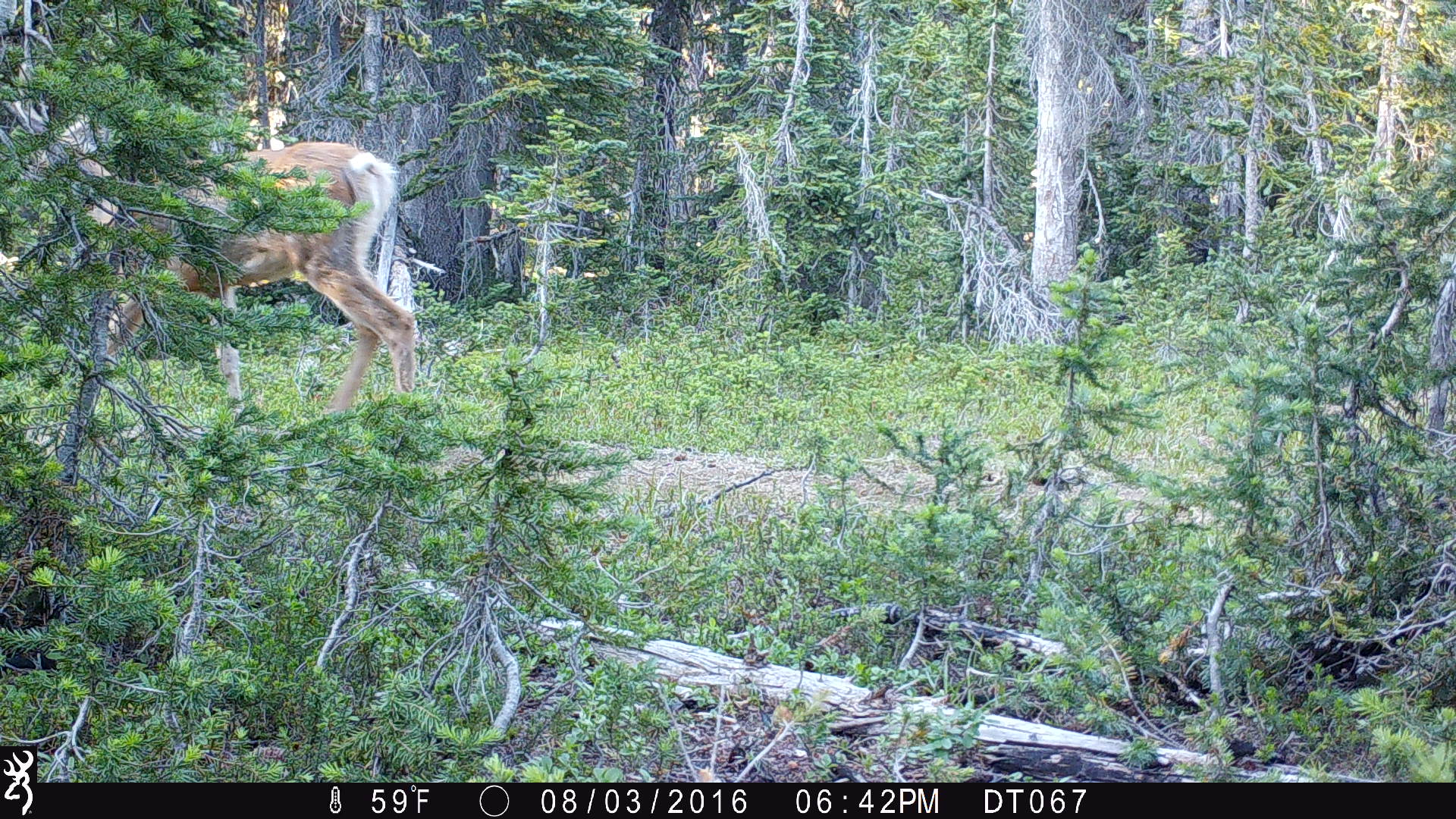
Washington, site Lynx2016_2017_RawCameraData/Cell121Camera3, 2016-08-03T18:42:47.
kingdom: Animalia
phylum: Chordata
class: Mammalia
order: Artiodactyla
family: Cervidae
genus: Odocoileus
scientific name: Odocoileus hemionus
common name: mule deer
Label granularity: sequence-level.